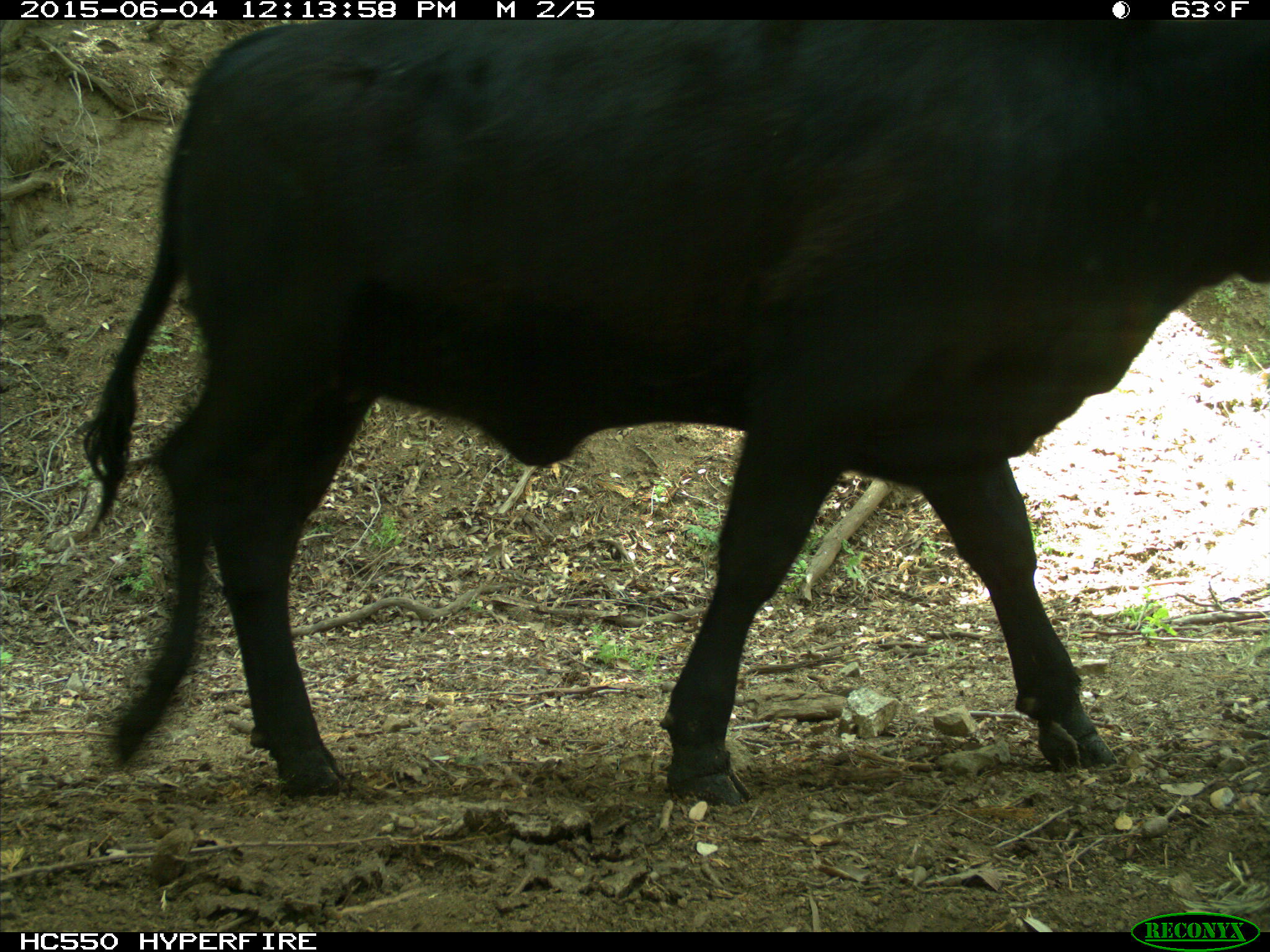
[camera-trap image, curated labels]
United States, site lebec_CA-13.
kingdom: Animalia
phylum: Chordata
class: Mammalia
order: Artiodactyla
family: Bovidae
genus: Bos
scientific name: Bos taurus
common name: domestic cow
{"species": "Bos taurus (domestic cow)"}